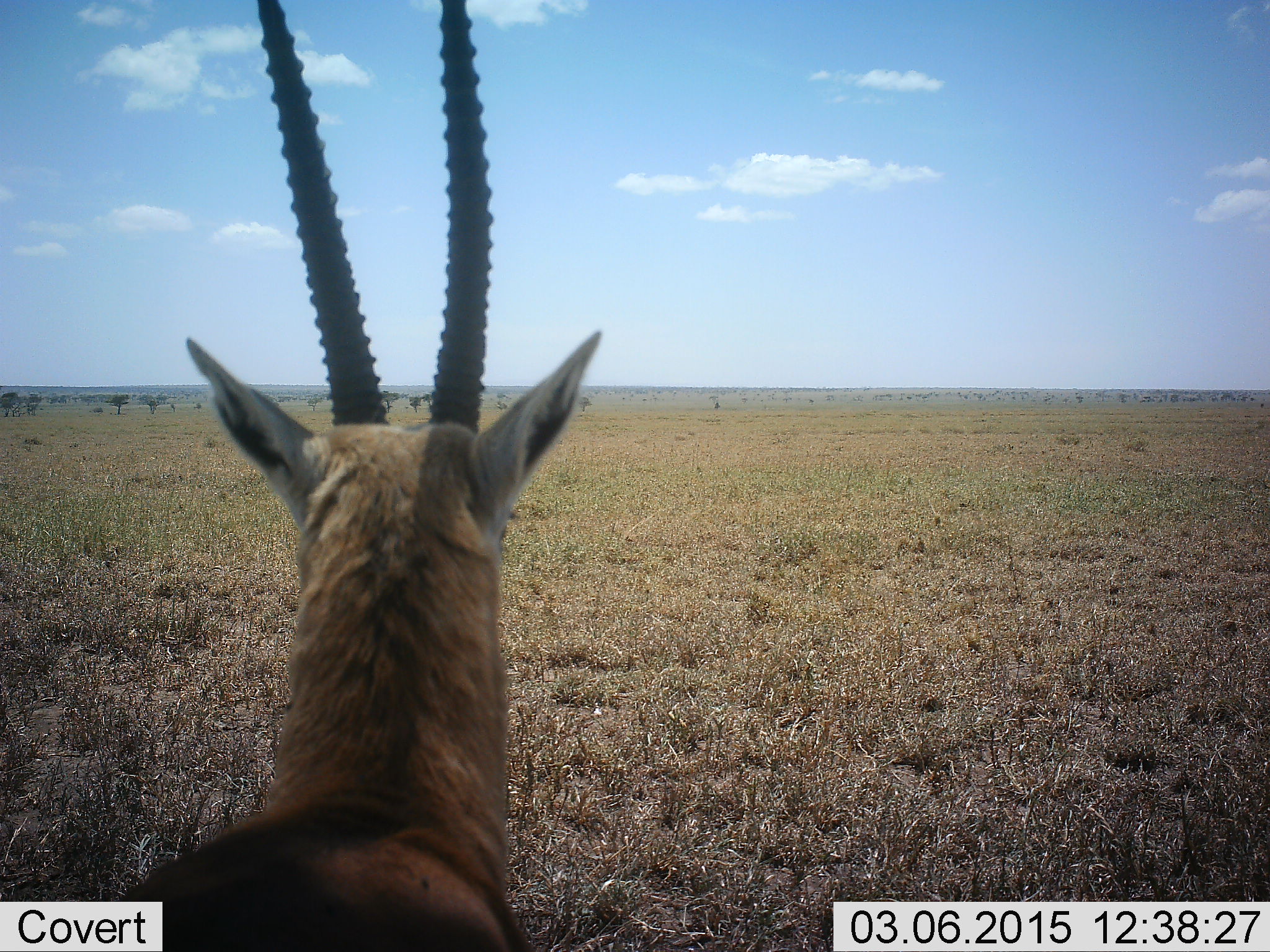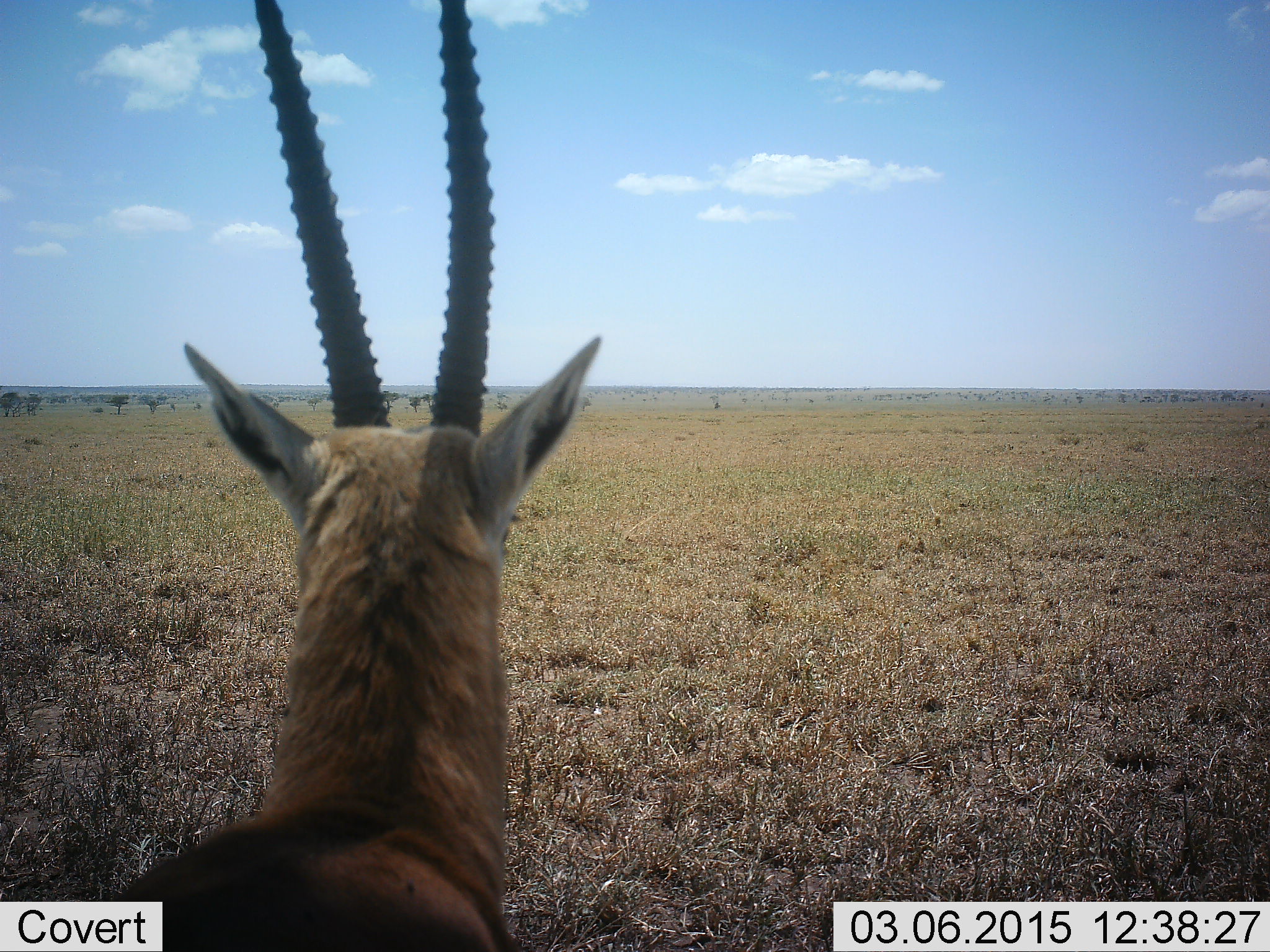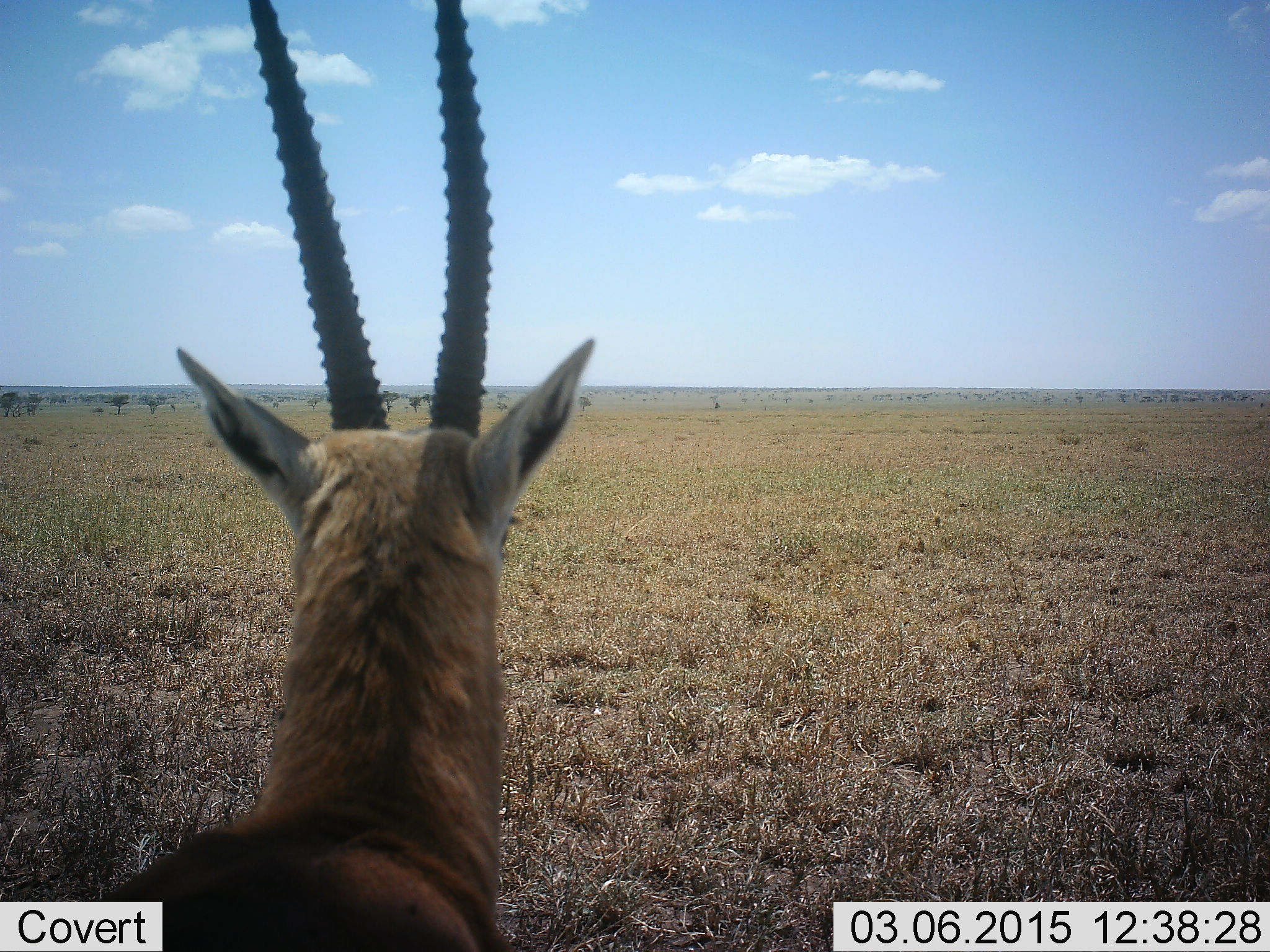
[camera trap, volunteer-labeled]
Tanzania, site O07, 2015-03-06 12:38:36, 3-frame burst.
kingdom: Animalia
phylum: Chordata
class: Mammalia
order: Artiodactyla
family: Bovidae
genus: Eudorcas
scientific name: Eudorcas thomsonii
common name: thomson's gazelle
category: gazellethomsons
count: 1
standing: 100%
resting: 0%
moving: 0%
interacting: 0%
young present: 0%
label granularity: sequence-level